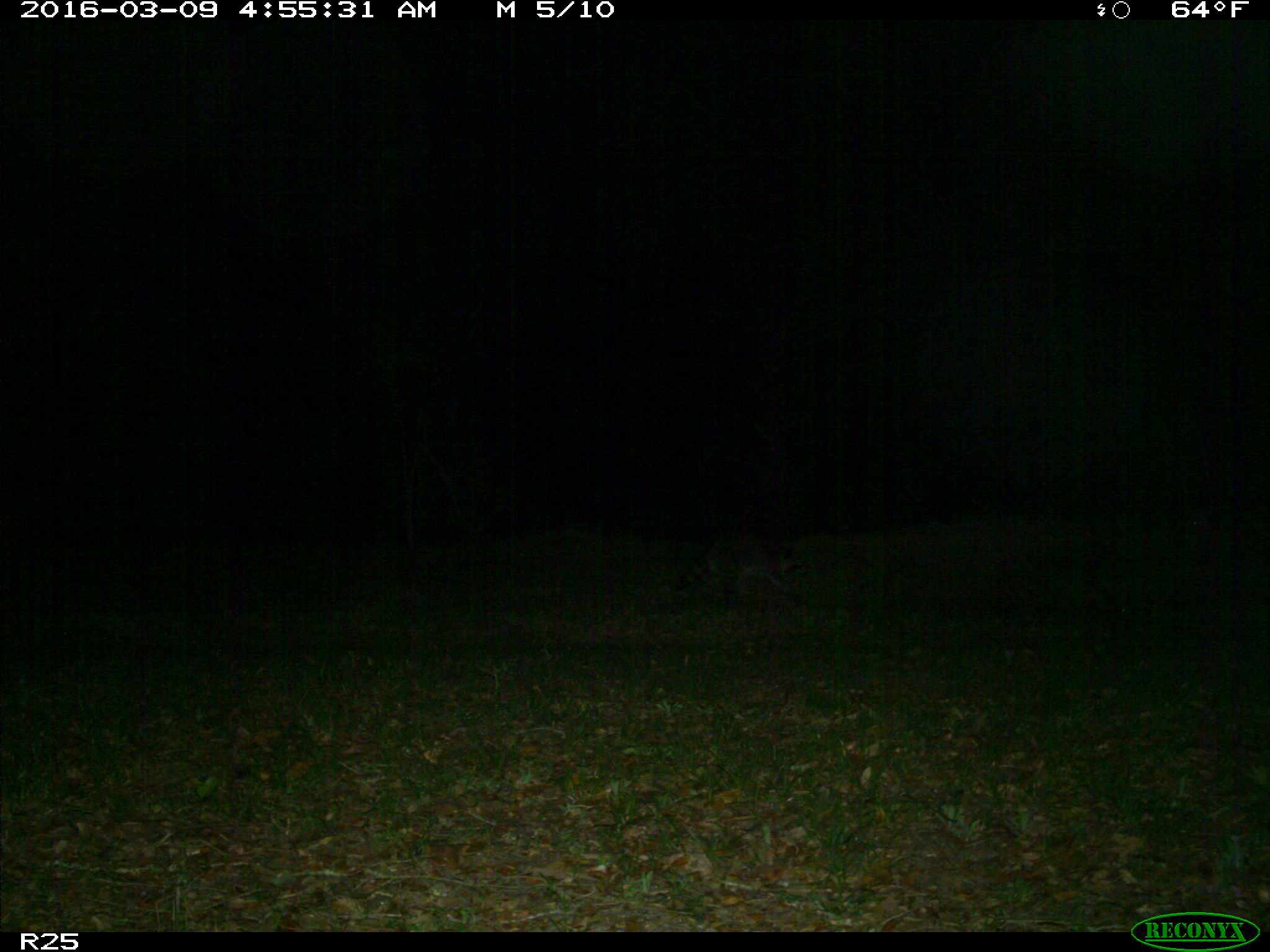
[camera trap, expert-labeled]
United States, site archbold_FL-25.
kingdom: Animalia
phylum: Chordata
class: Mammalia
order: Carnivora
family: Procyonidae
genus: Procyon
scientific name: Procyon lotor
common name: common raccoon